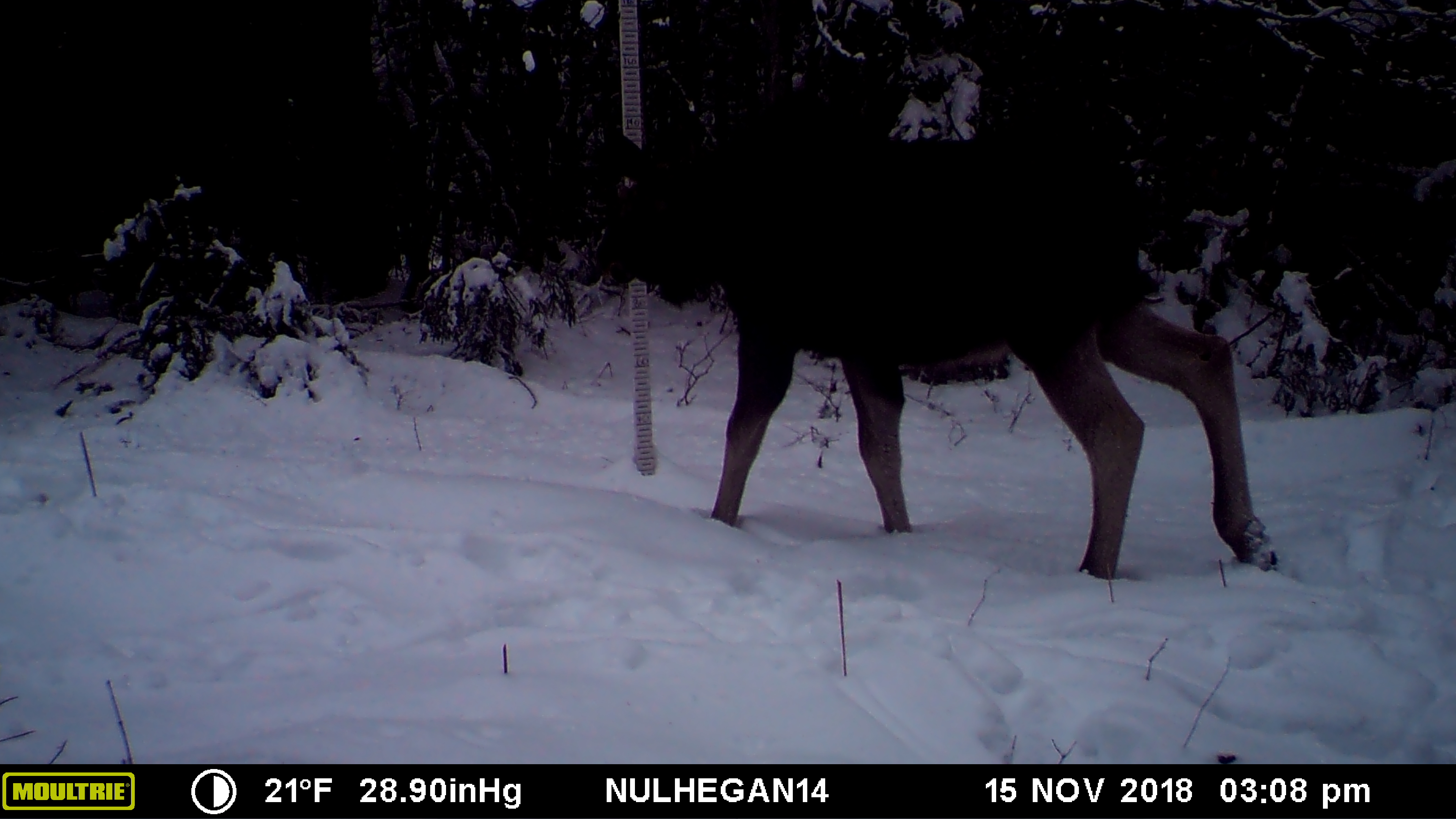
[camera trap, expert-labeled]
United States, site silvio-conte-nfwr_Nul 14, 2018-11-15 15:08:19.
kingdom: Animalia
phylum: Chordata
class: Mammalia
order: Artiodactyla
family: Cervidae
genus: Alces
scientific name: Alces alces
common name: moose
Moose (Alces alces).